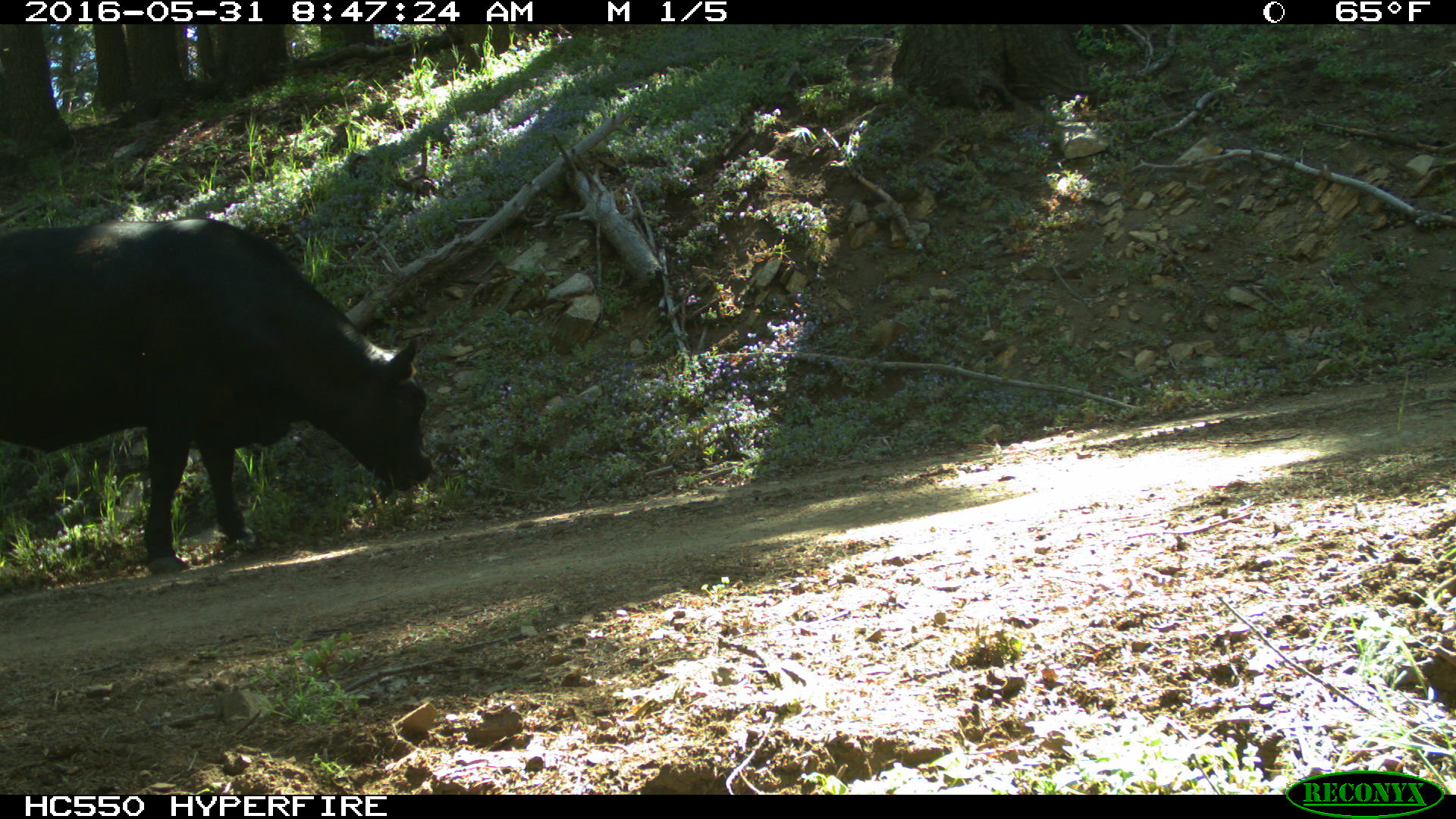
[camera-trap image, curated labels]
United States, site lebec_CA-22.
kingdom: Animalia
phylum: Chordata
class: Mammalia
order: Artiodactyla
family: Bovidae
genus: Bos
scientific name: Bos taurus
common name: domestic cow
Bos taurus (domestic cow).